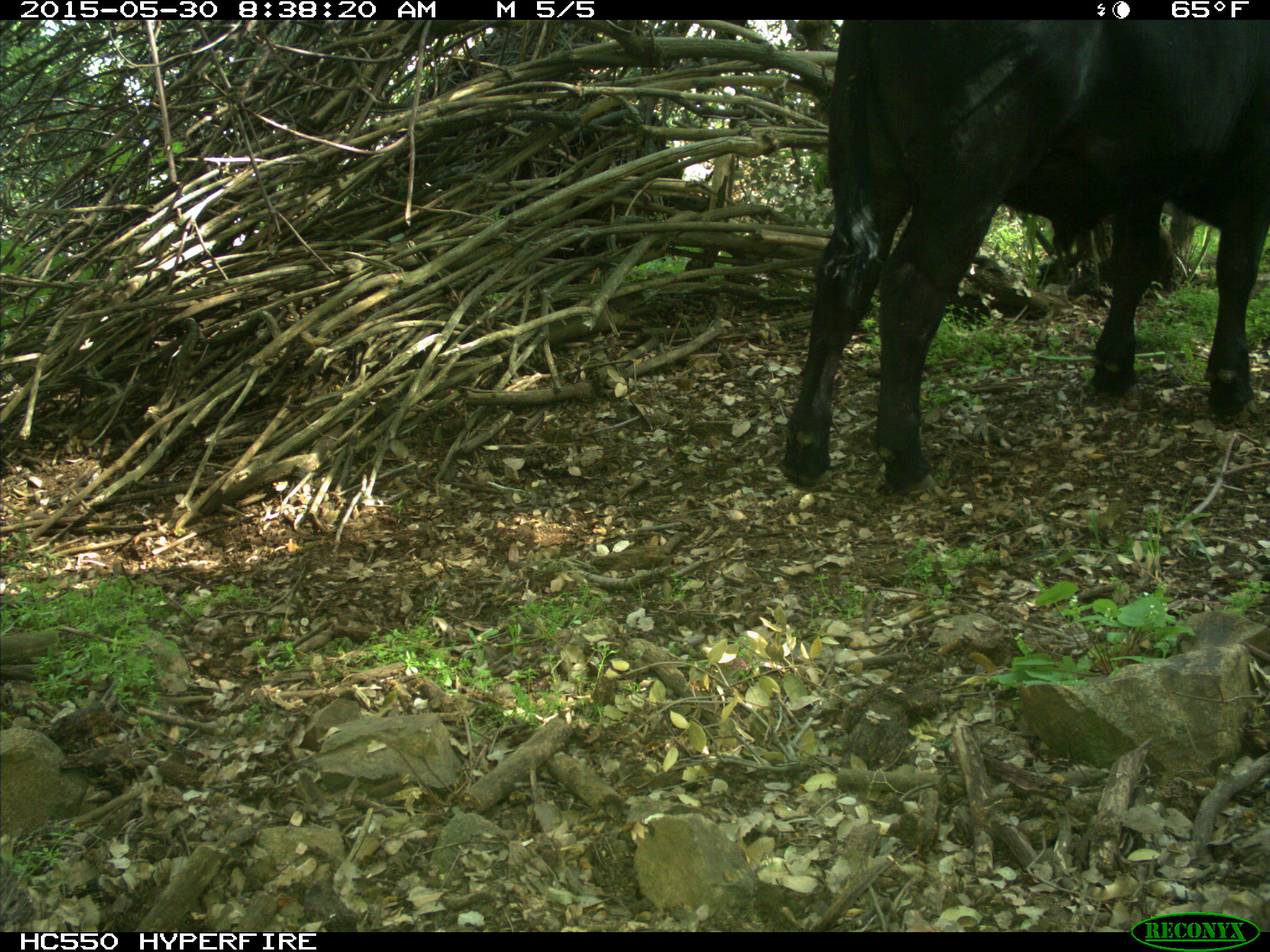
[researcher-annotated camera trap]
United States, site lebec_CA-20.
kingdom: Animalia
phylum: Chordata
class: Mammalia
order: Artiodactyla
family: Bovidae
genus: Bos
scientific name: Bos taurus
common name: domestic cow